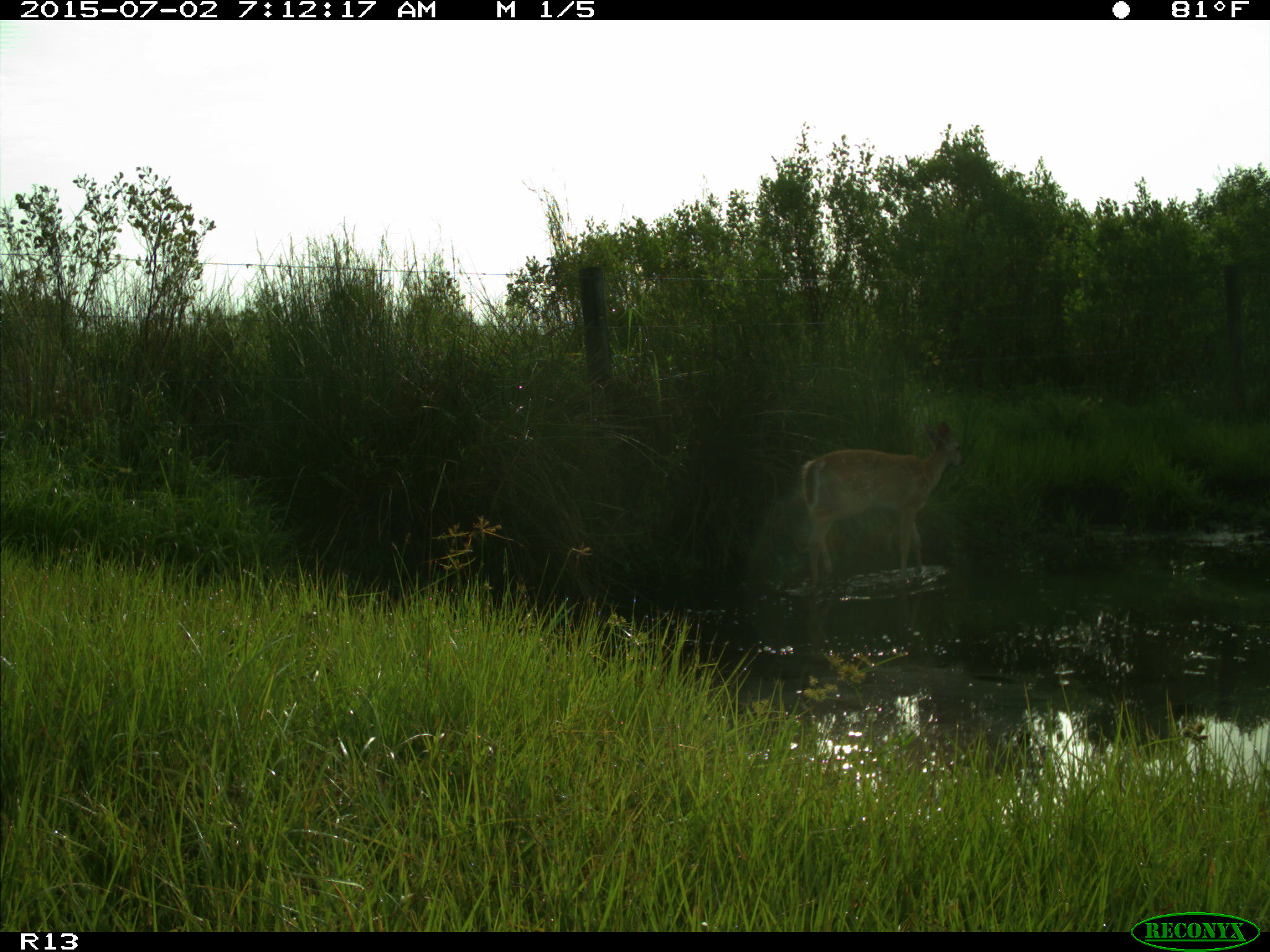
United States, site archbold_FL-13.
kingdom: Animalia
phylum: Chordata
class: Mammalia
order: Artiodactyla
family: Cervidae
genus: Odocoileus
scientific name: Odocoileus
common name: deer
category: unidentified deer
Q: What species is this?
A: Unidentified deer (deer) (Odocoileus).